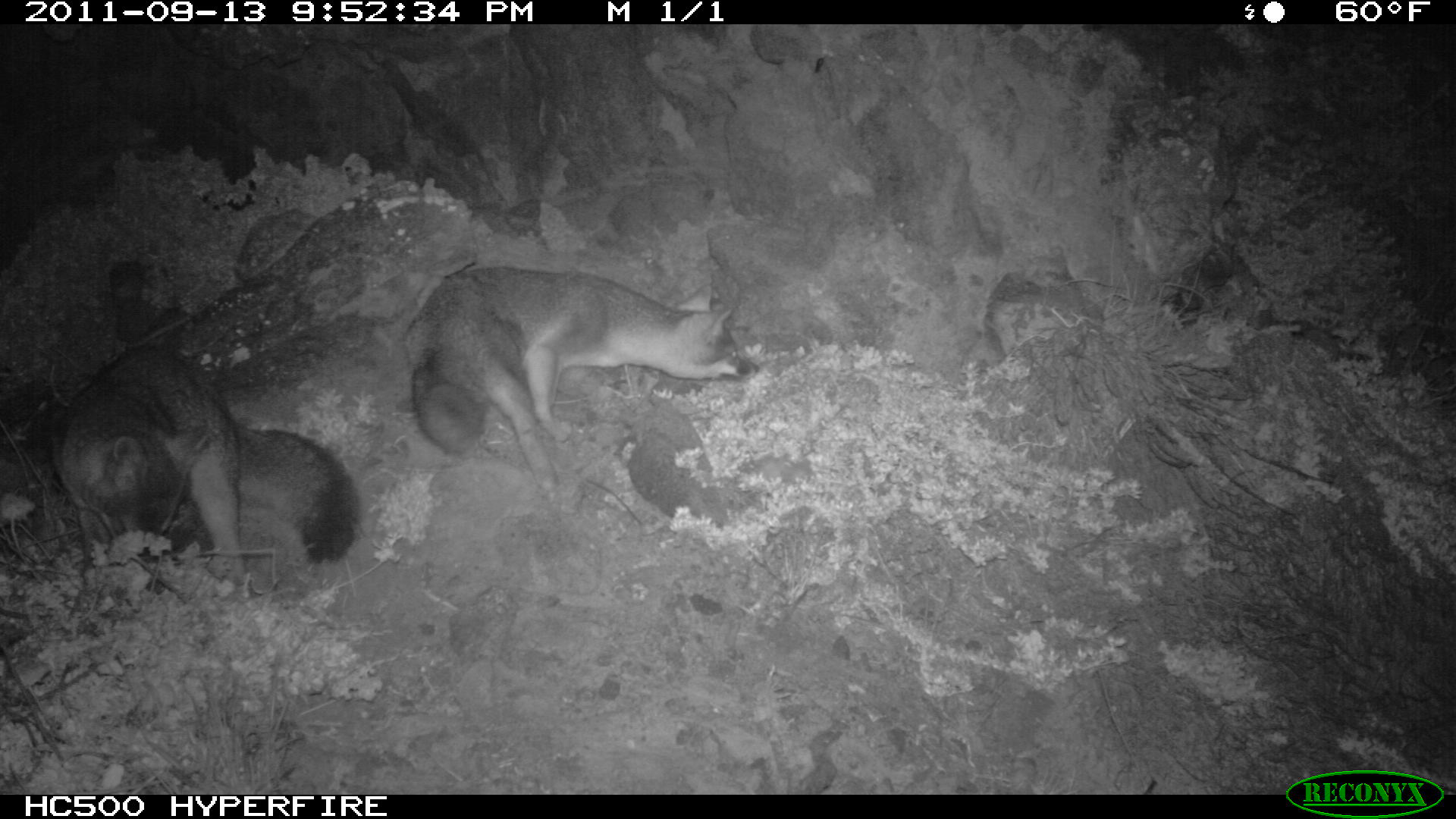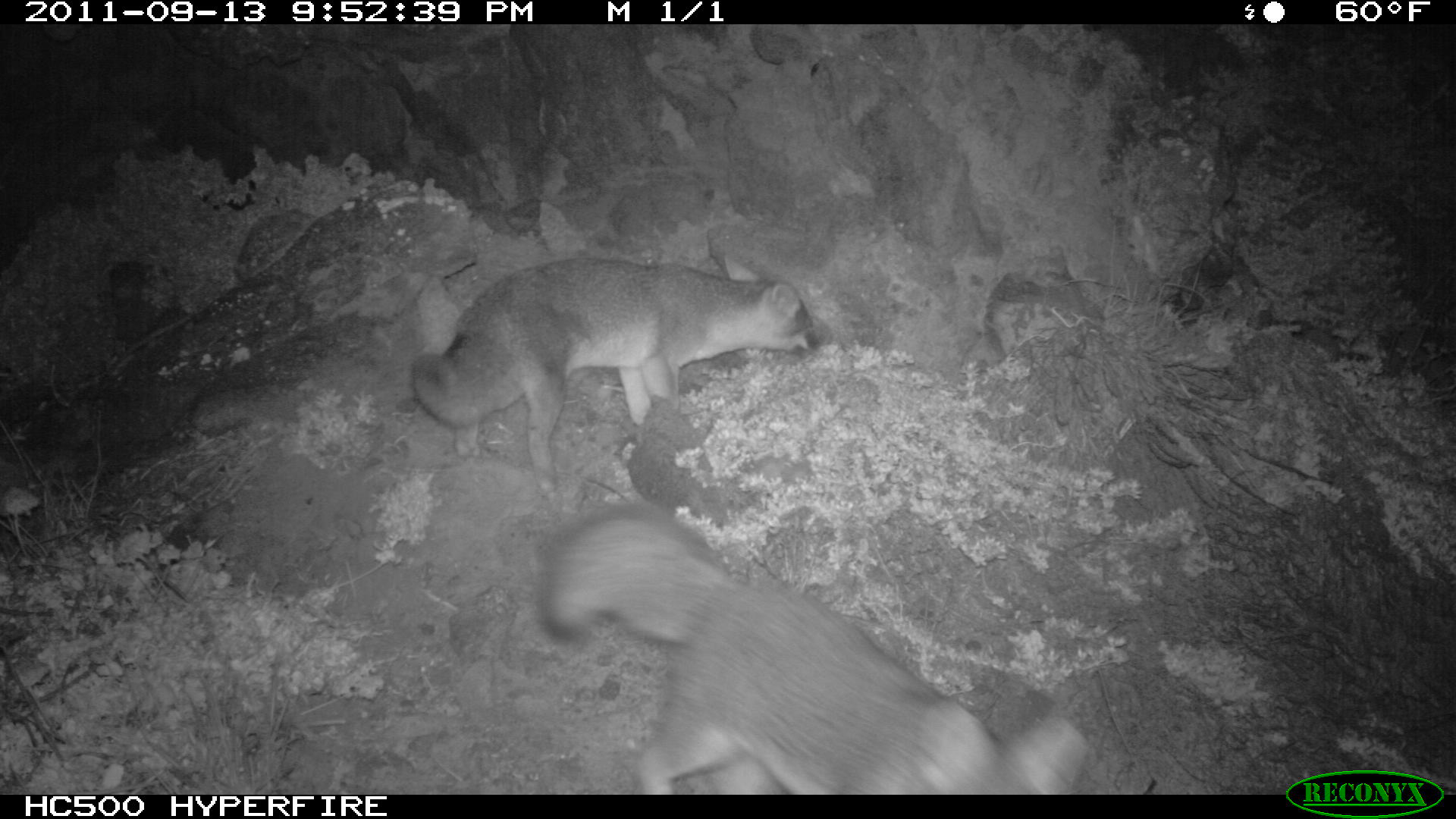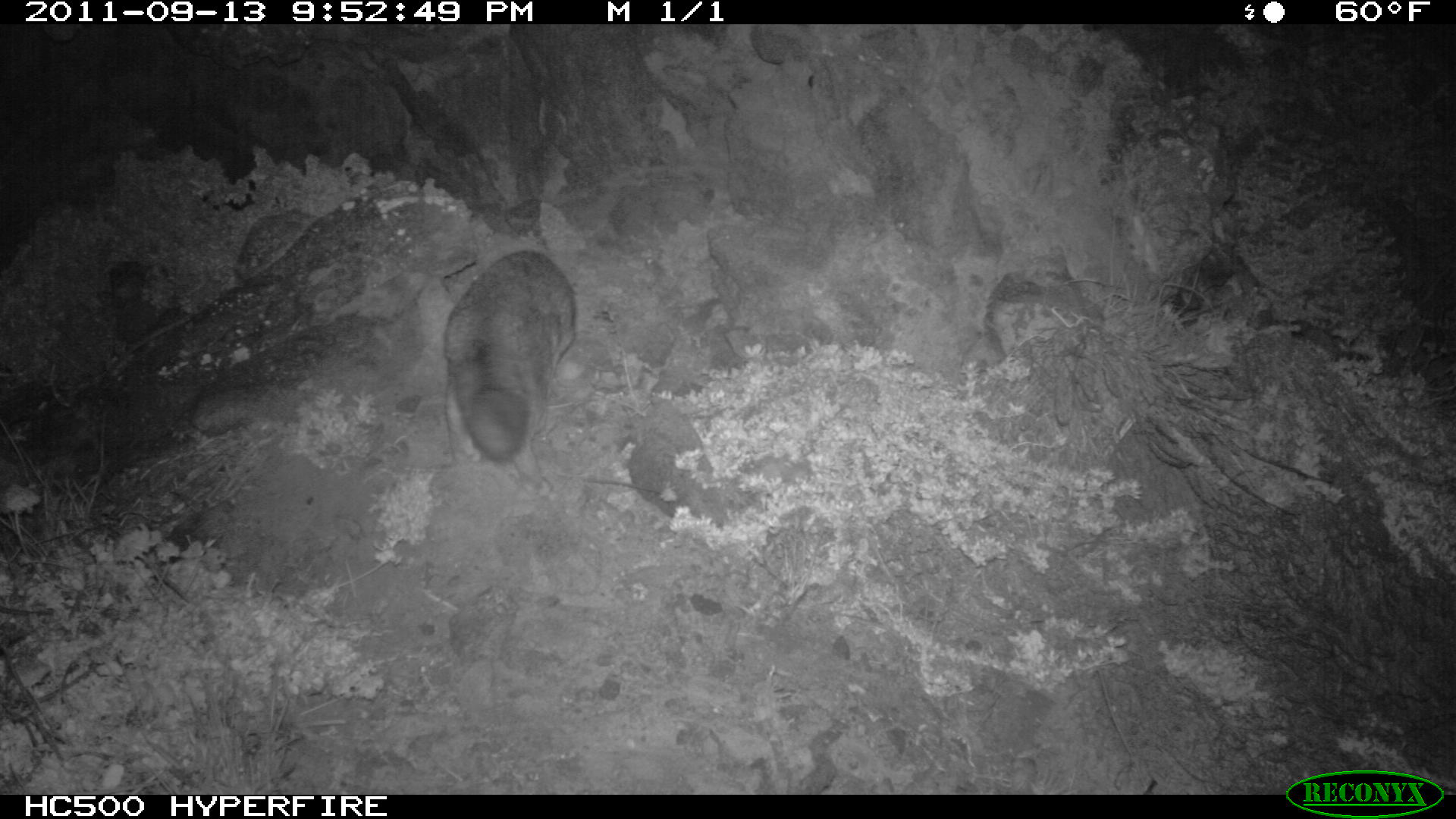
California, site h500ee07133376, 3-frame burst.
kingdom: Animalia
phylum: Chordata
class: Mammalia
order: Carnivora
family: Canidae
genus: Urocyon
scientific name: Urocyon littoralis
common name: island fox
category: fox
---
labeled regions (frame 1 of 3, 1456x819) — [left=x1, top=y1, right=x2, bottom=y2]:
fox: [left=403, top=265, right=761, bottom=501]; [left=48, top=343, right=360, bottom=585]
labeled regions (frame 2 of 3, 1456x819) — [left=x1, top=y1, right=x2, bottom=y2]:
fox: [left=536, top=506, right=1085, bottom=795]; [left=412, top=255, right=820, bottom=493]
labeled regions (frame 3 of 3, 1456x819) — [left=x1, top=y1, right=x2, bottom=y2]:
fox: [left=441, top=249, right=576, bottom=465]